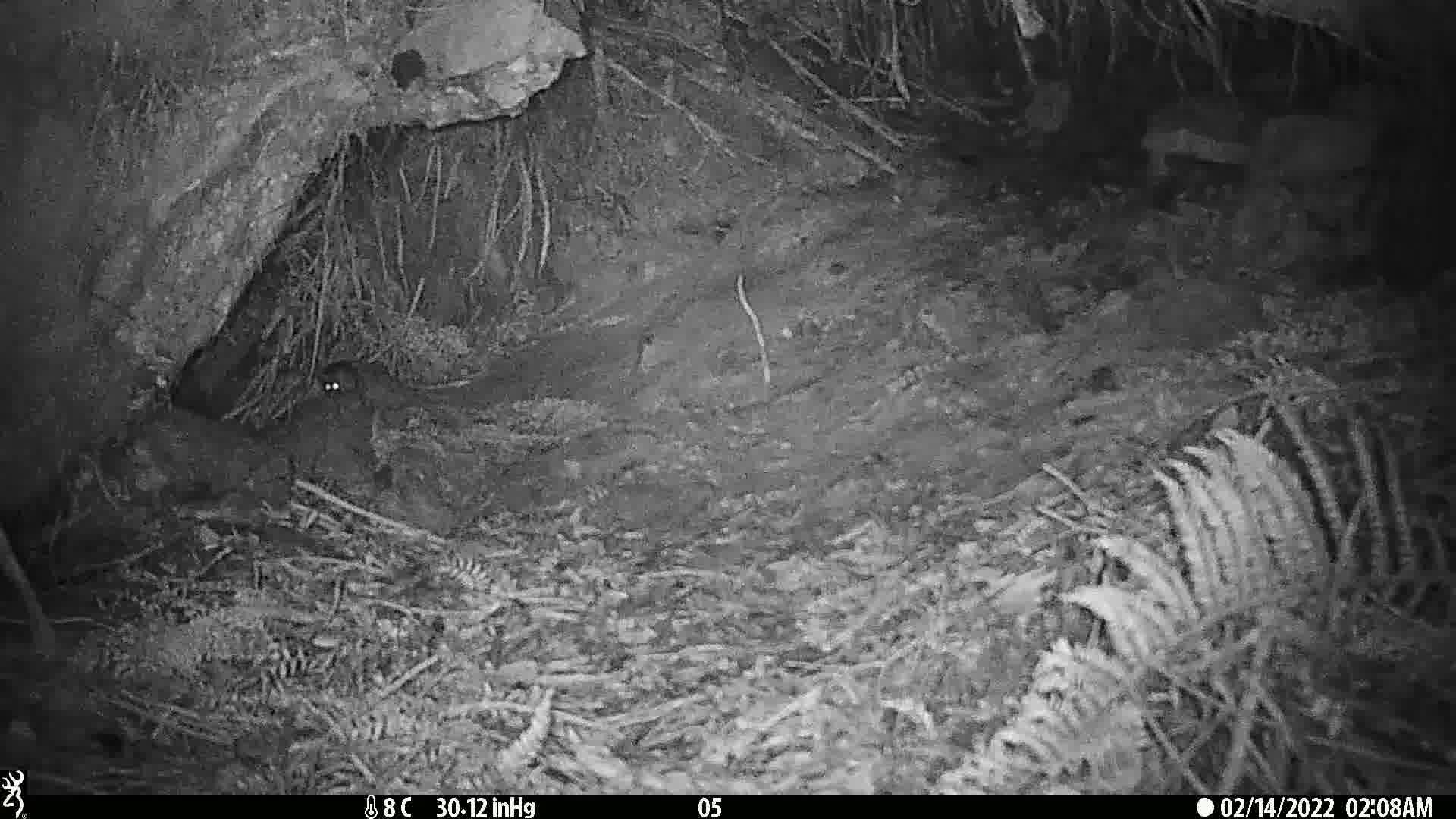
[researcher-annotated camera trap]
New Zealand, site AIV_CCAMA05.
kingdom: Animalia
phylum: Chordata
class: Mammalia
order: Rodentia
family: Muridae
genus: Mus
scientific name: Mus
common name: mouse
Mouse (Mus).